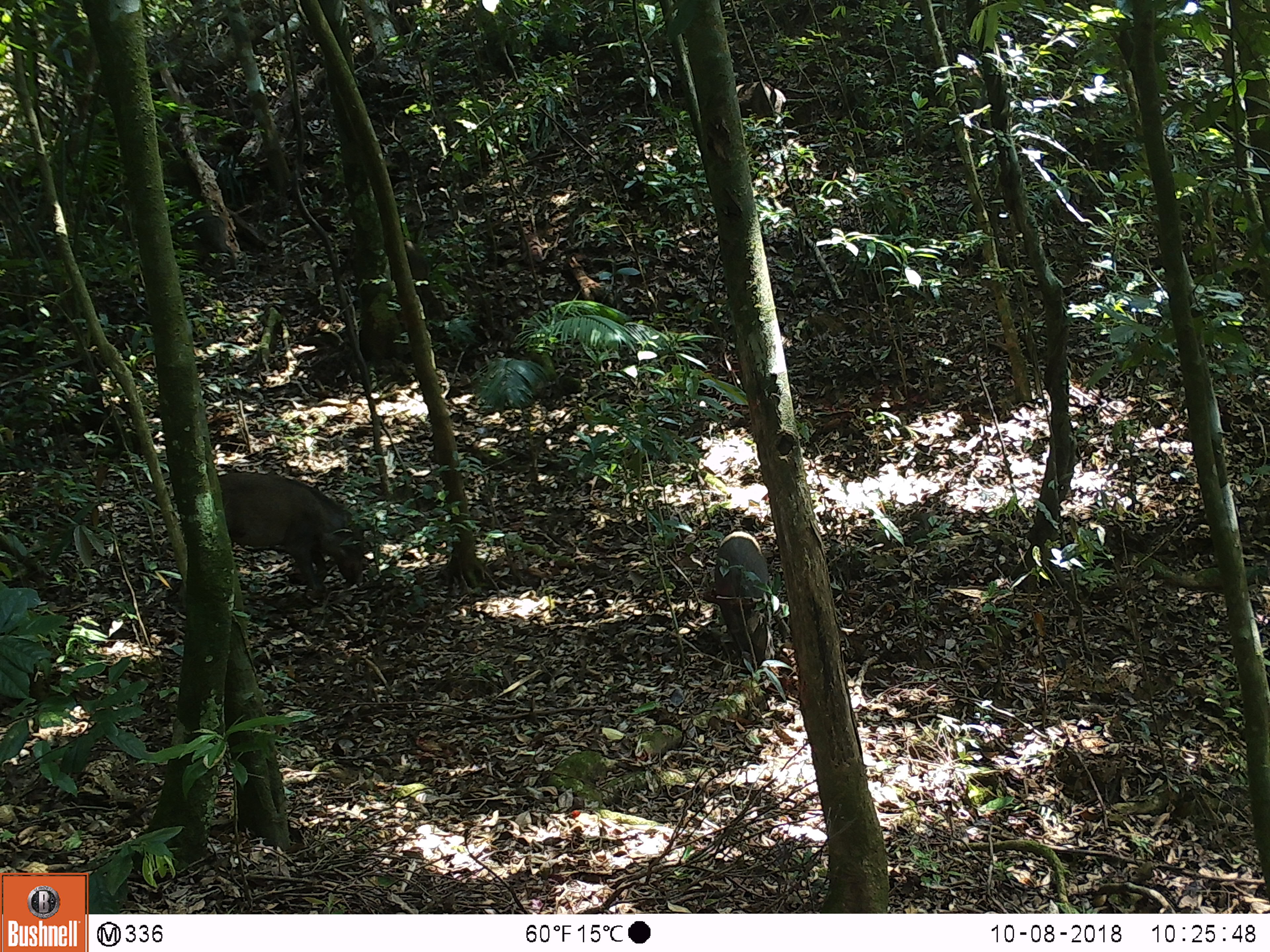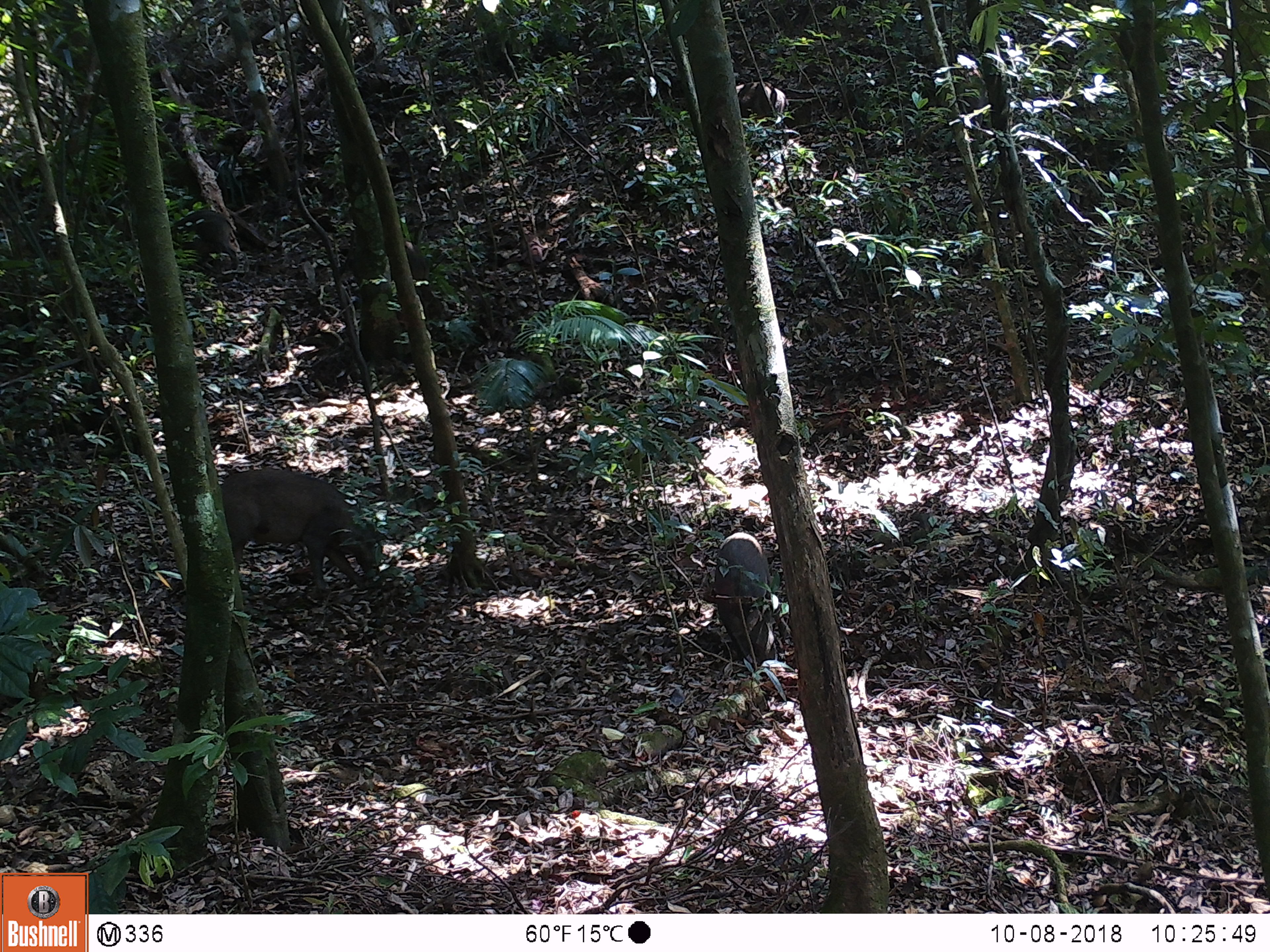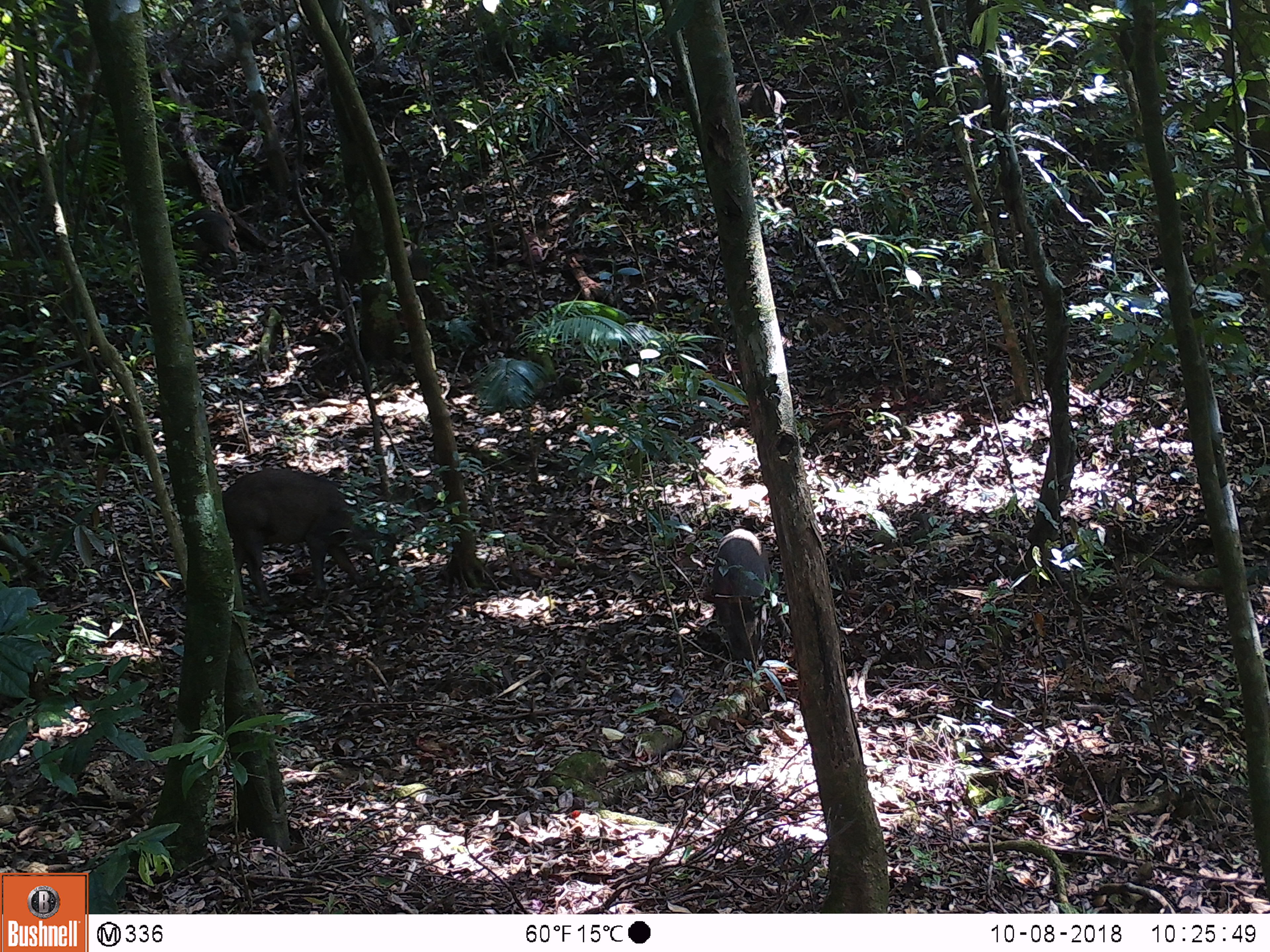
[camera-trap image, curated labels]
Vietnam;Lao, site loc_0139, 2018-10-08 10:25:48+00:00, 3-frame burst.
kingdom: Animalia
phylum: Chordata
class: Mammalia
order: Artiodactyla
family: Suidae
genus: Sus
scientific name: Sus scrofa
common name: eurasian wild pig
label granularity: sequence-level